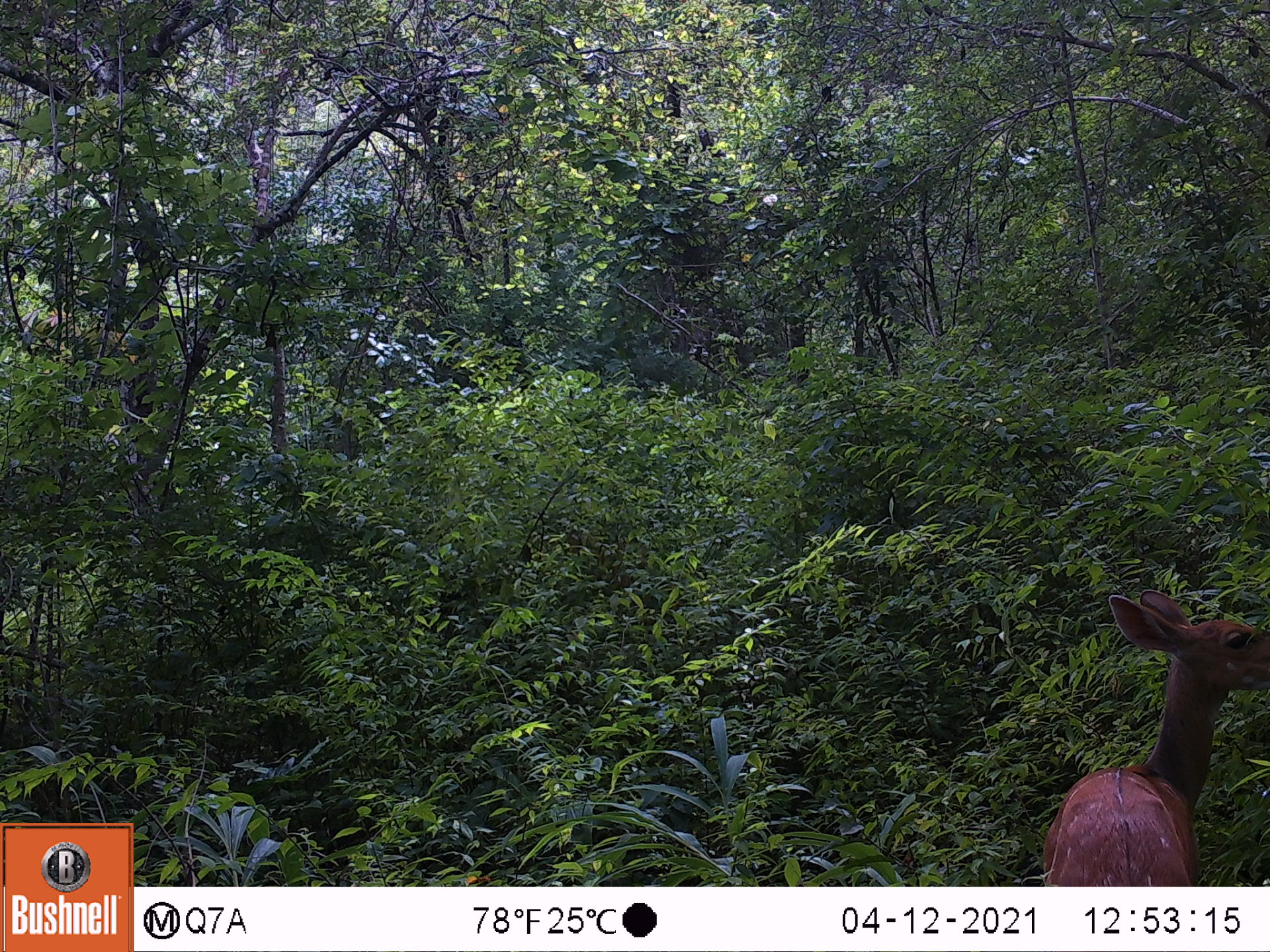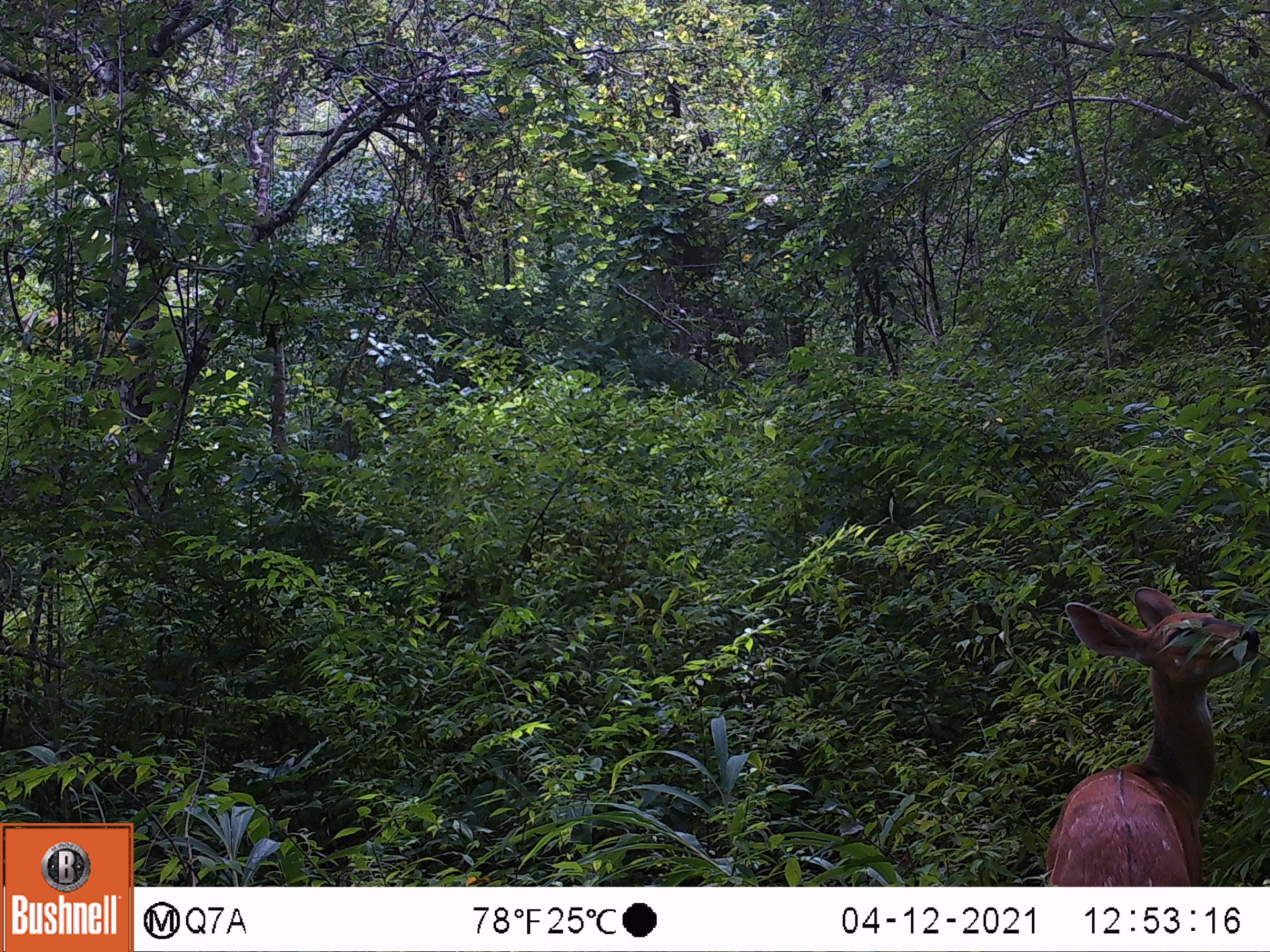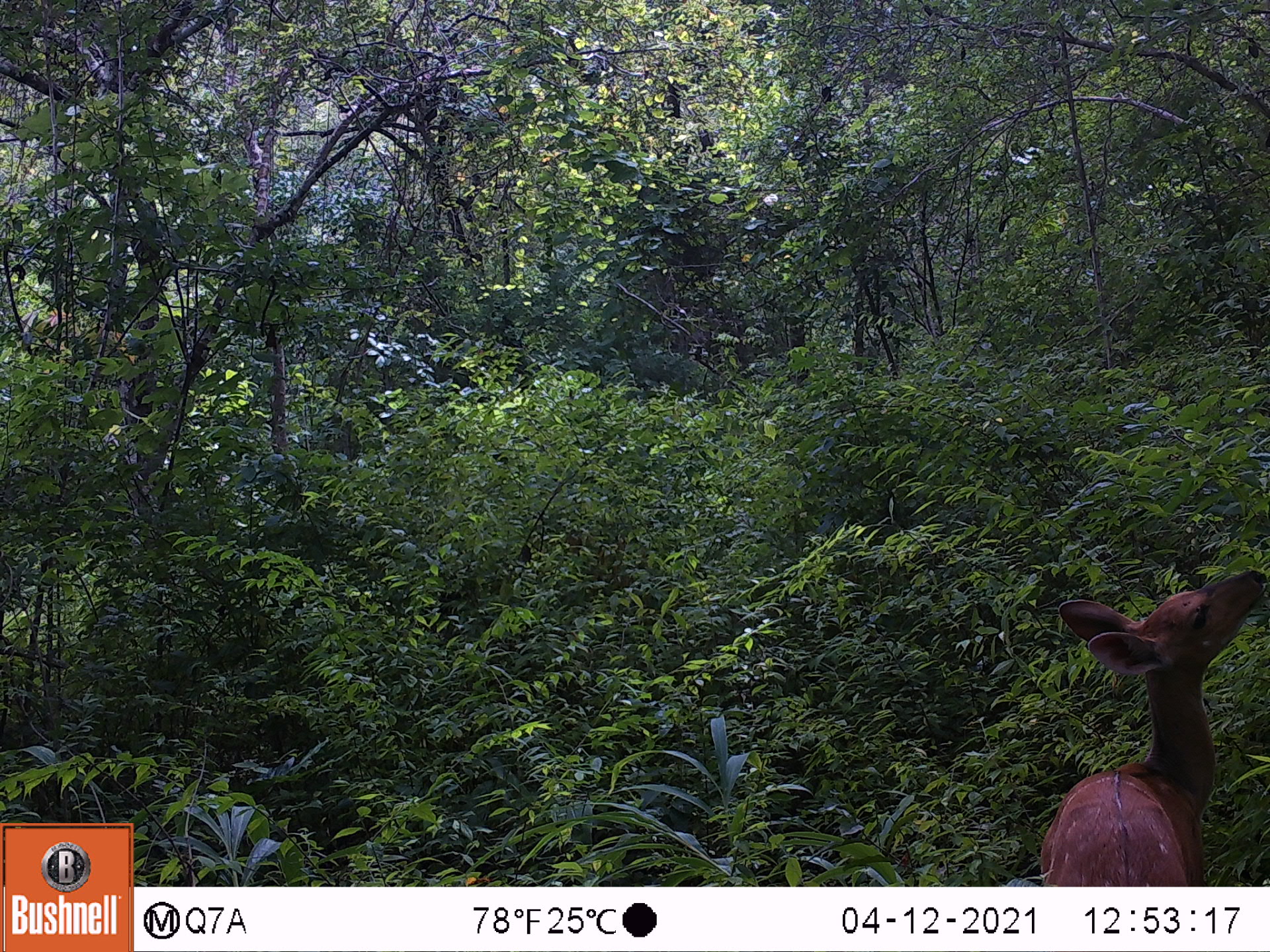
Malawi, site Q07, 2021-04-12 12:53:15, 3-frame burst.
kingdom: Animalia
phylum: Chordata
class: Mammalia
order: Artiodactyla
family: Bovidae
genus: Tragelaphus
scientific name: Tragelaphus sylvaticus sylvaticus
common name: cape bushbuck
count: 1